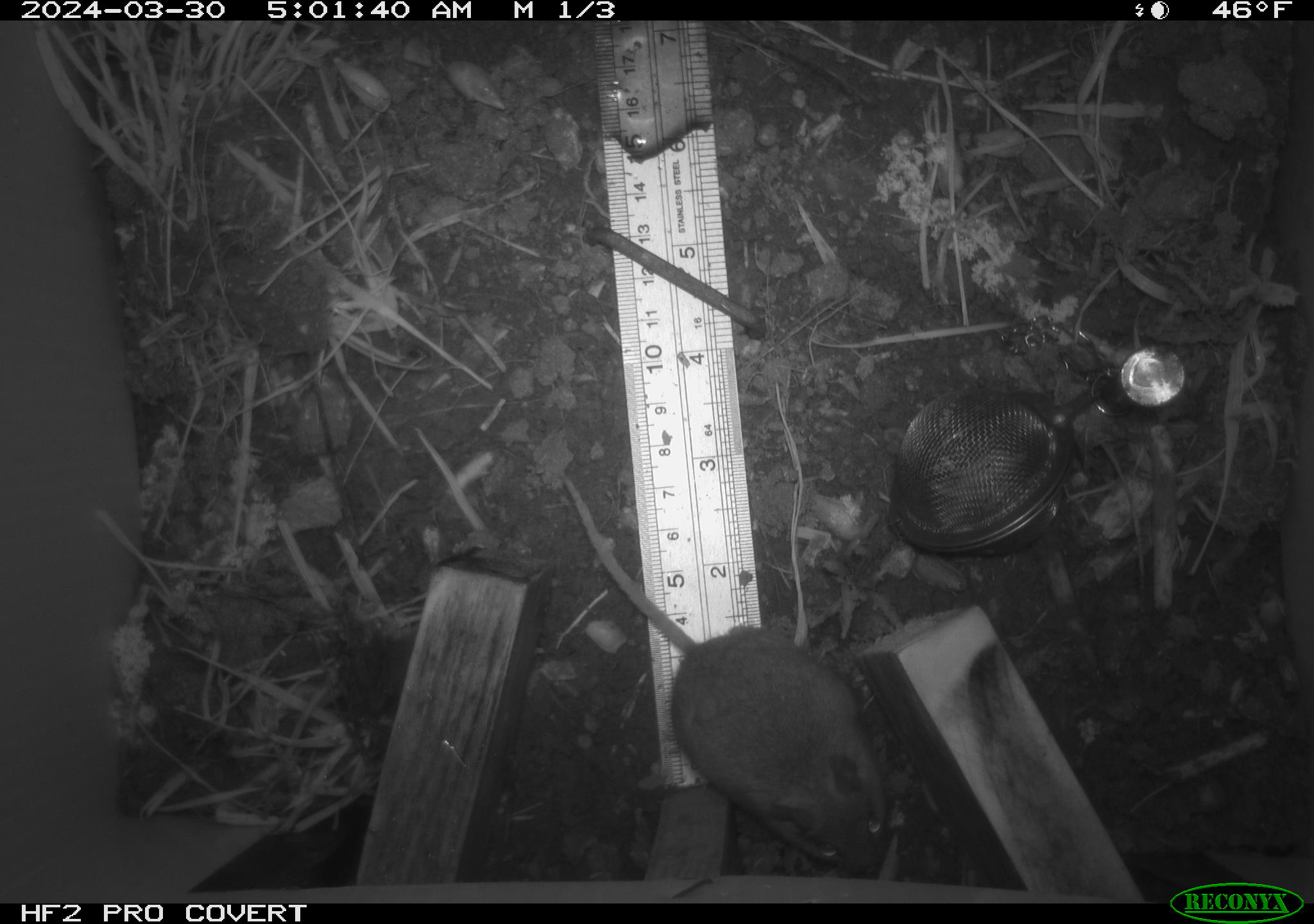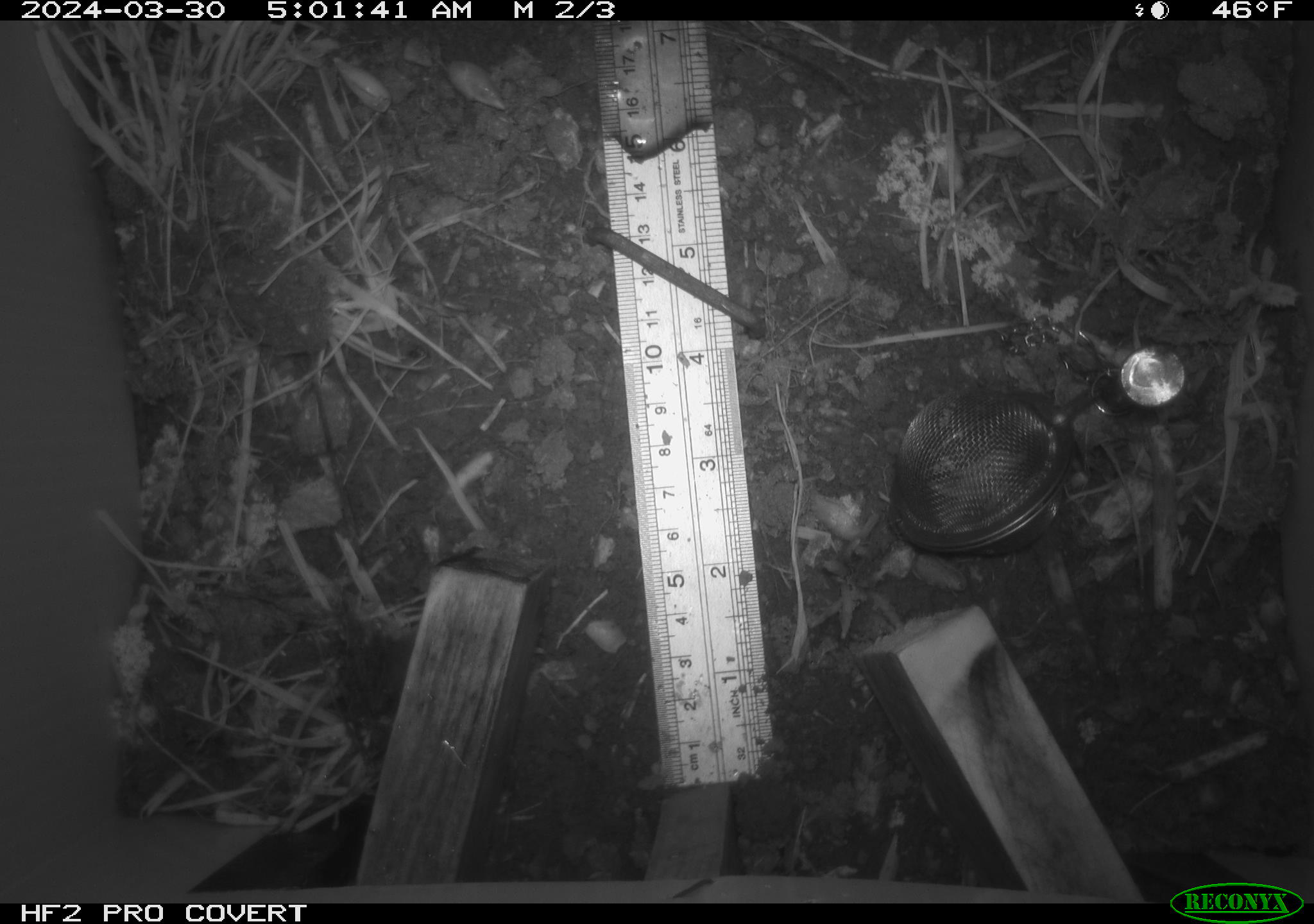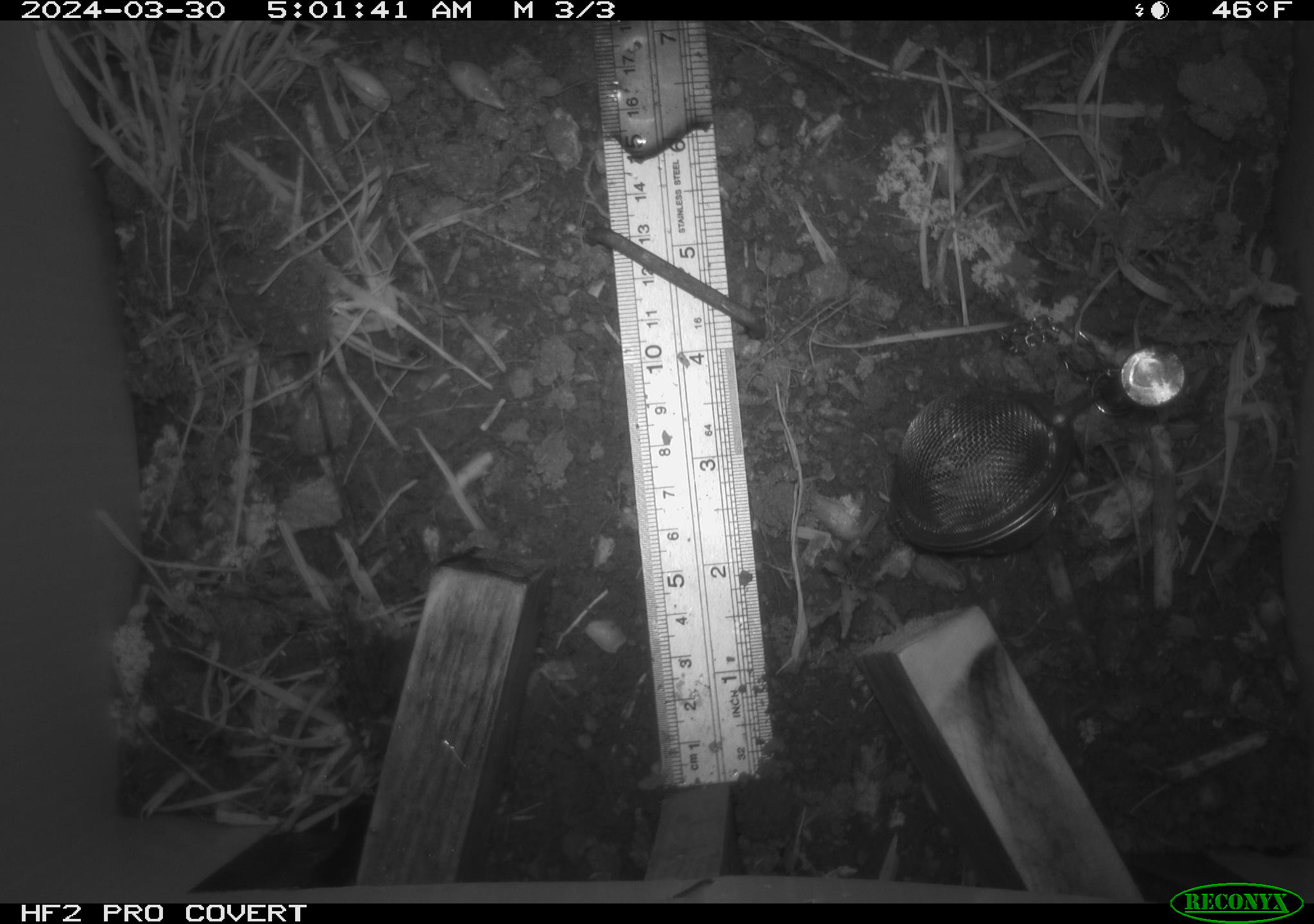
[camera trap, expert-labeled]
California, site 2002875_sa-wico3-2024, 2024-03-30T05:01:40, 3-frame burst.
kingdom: Animalia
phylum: Chordata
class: Mammalia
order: Rodentia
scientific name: Rodentia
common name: mouse species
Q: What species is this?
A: Mouse species (Rodentia).